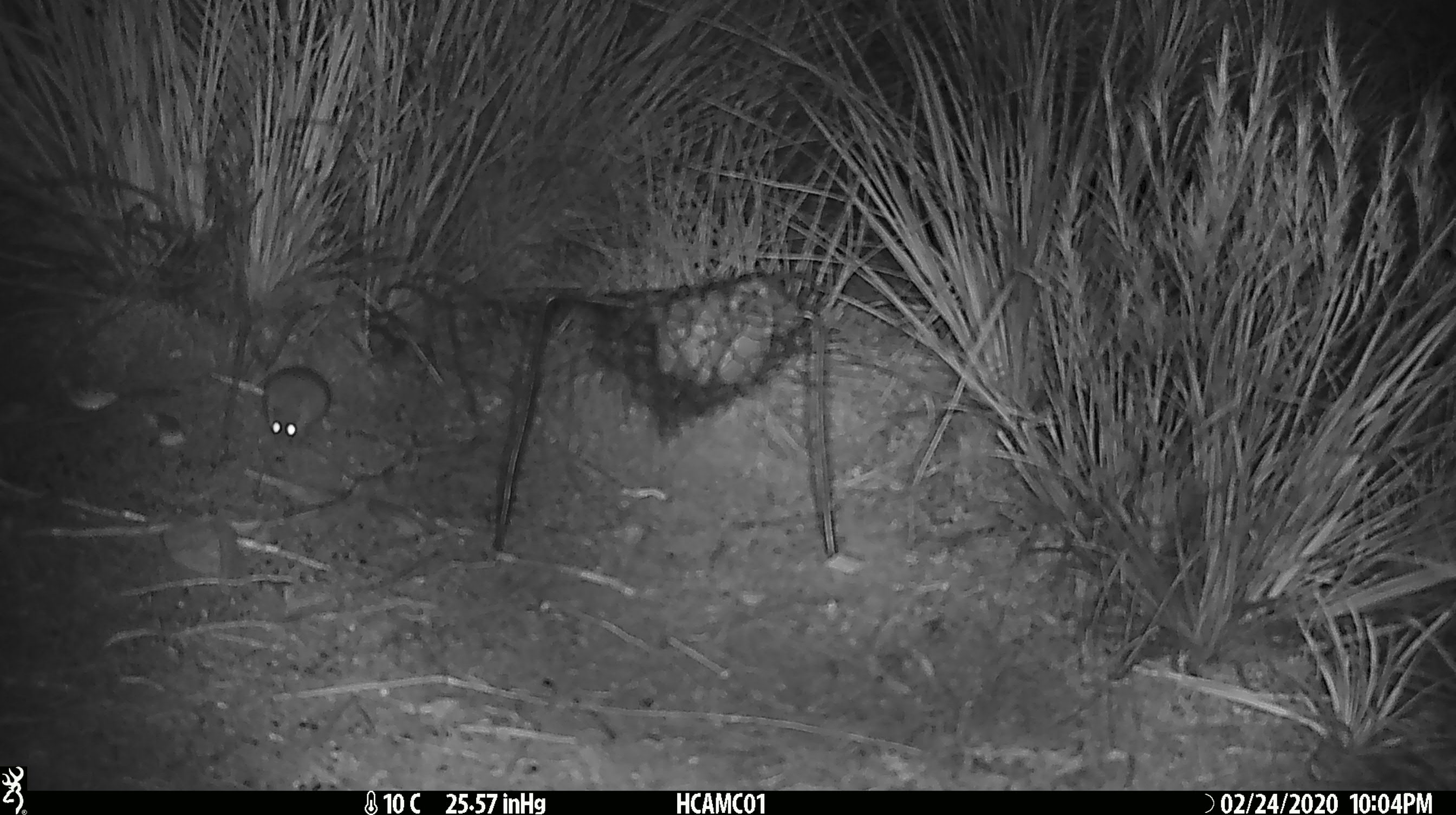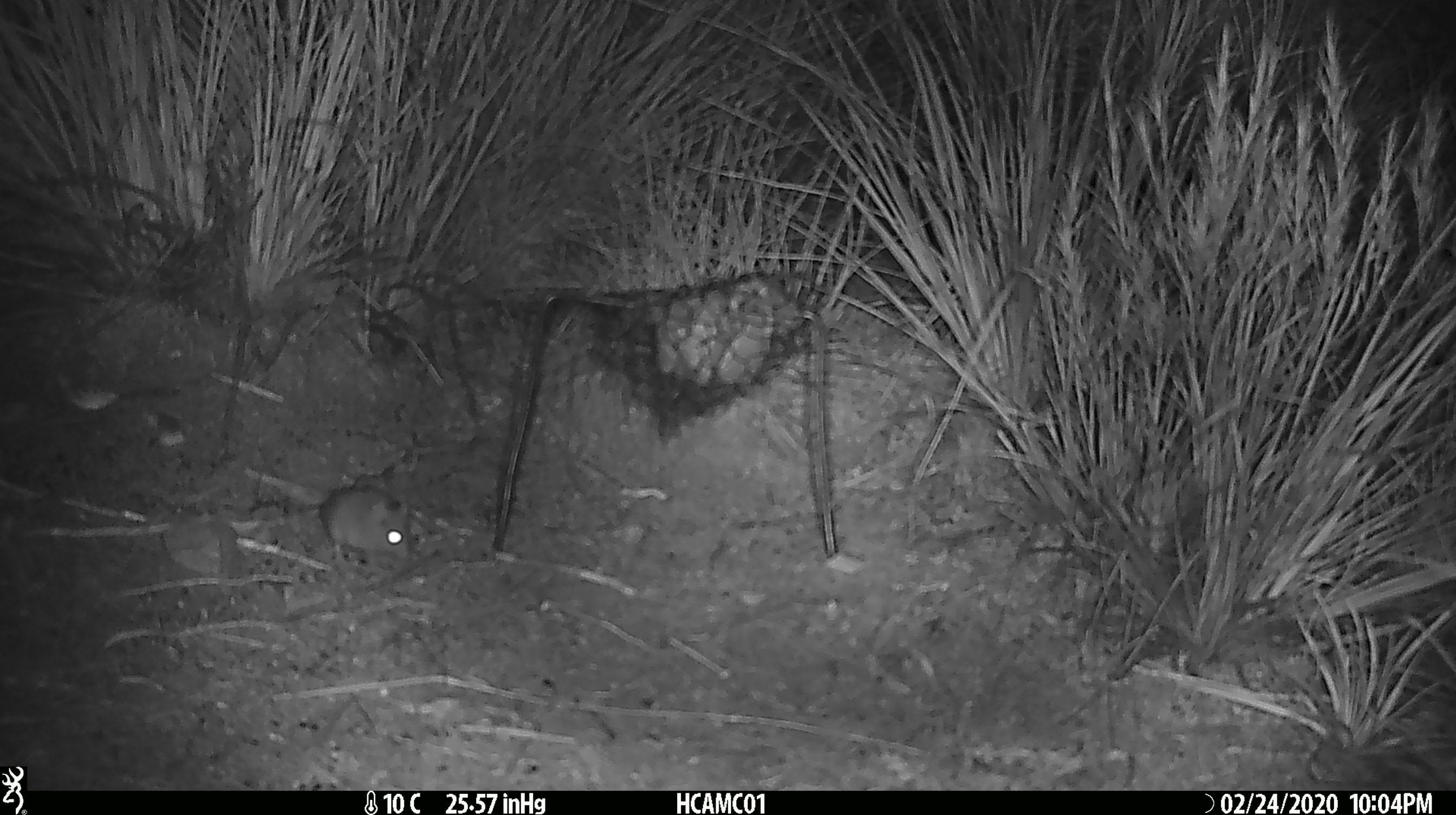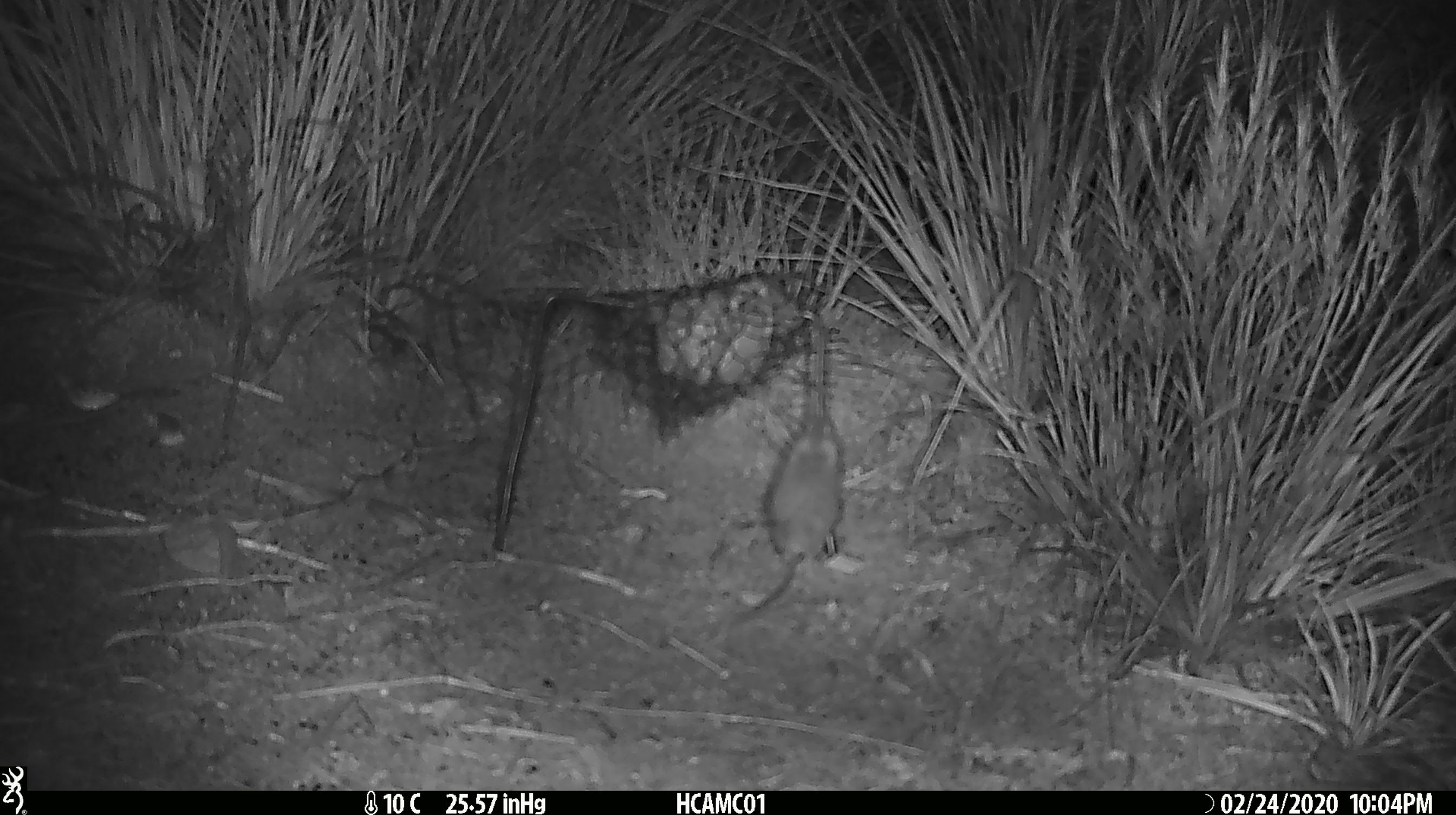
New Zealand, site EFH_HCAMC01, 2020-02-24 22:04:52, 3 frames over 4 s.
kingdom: Animalia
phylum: Chordata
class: Mammalia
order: Rodentia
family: Muridae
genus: Mus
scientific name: Mus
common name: mouse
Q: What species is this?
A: Mouse (Mus).